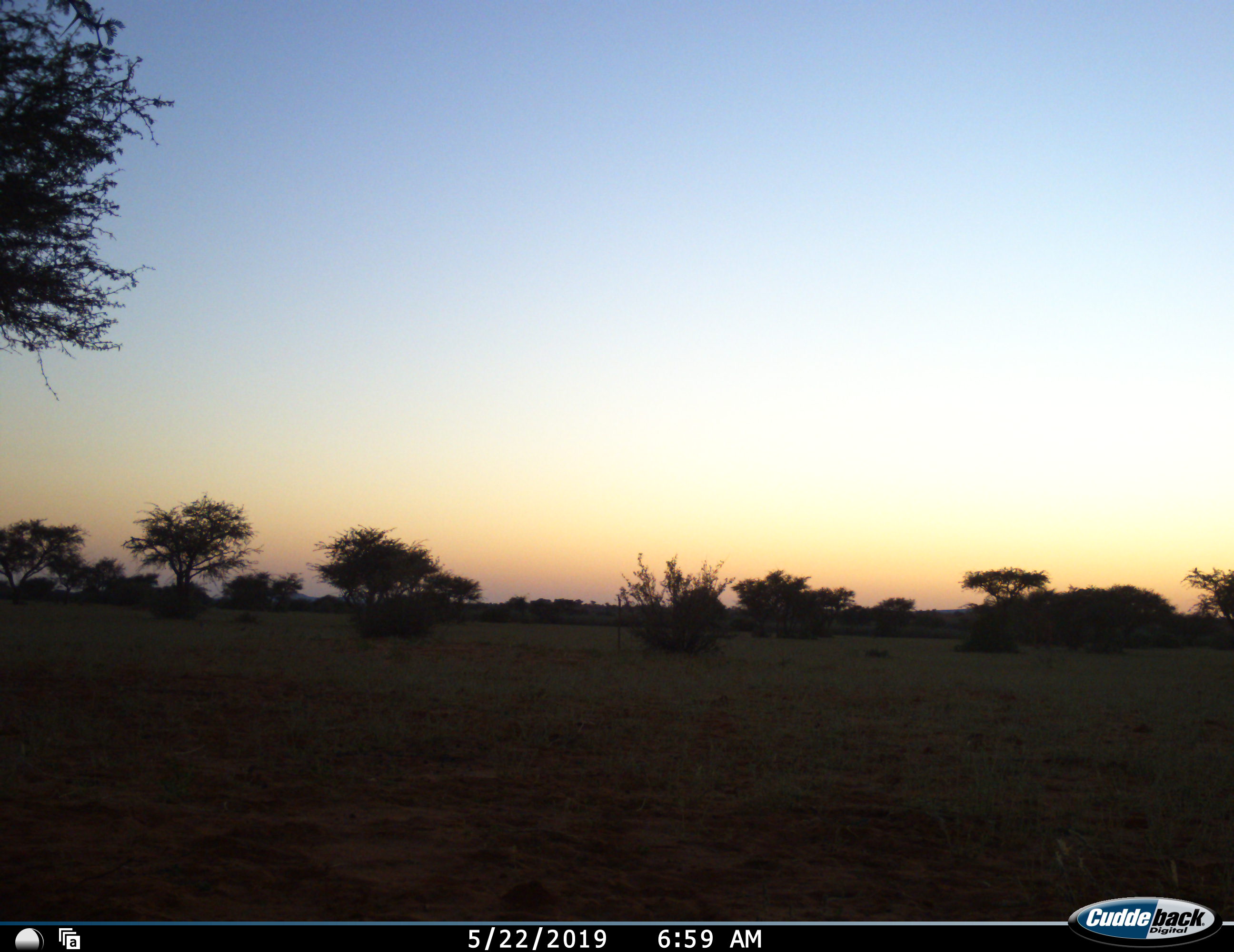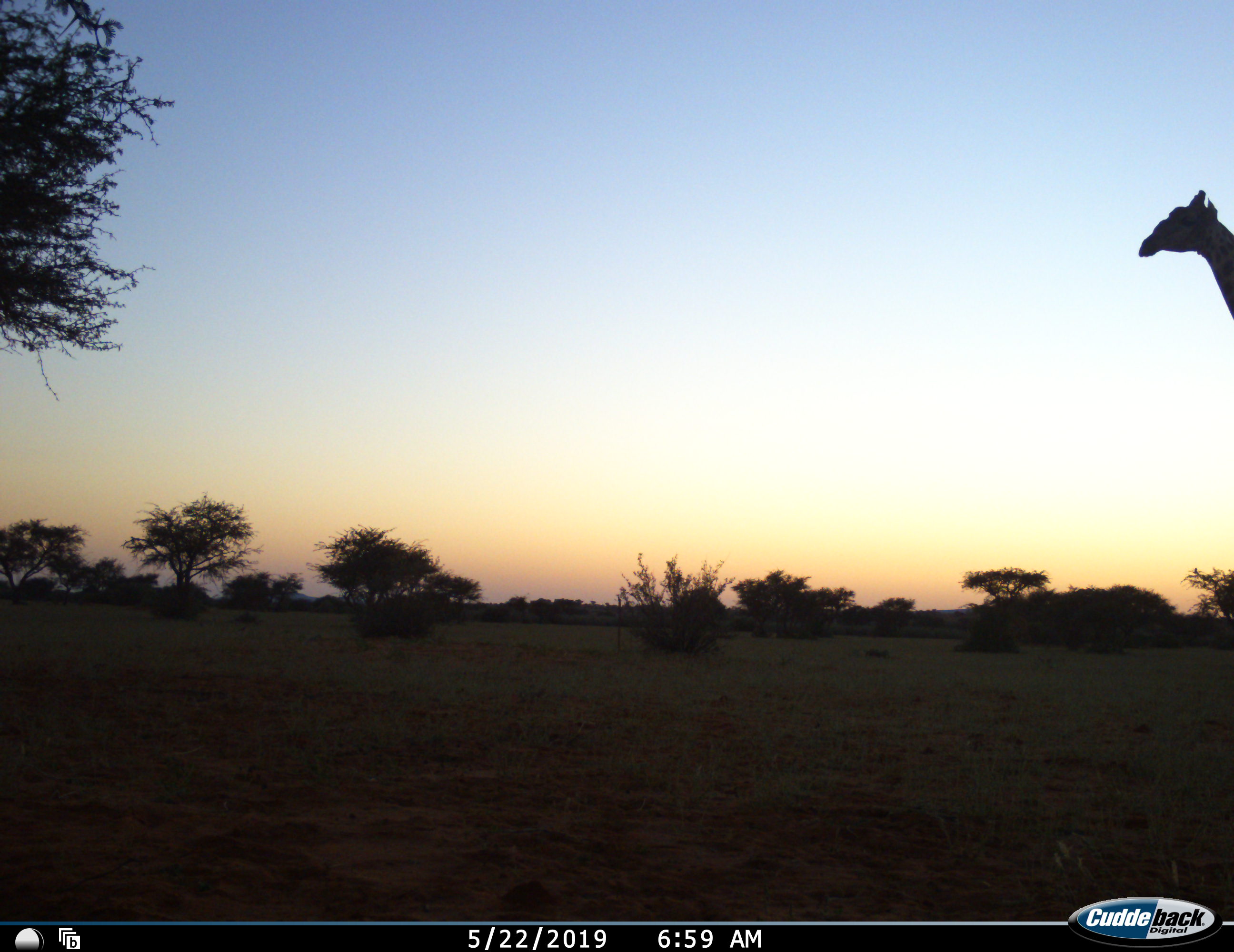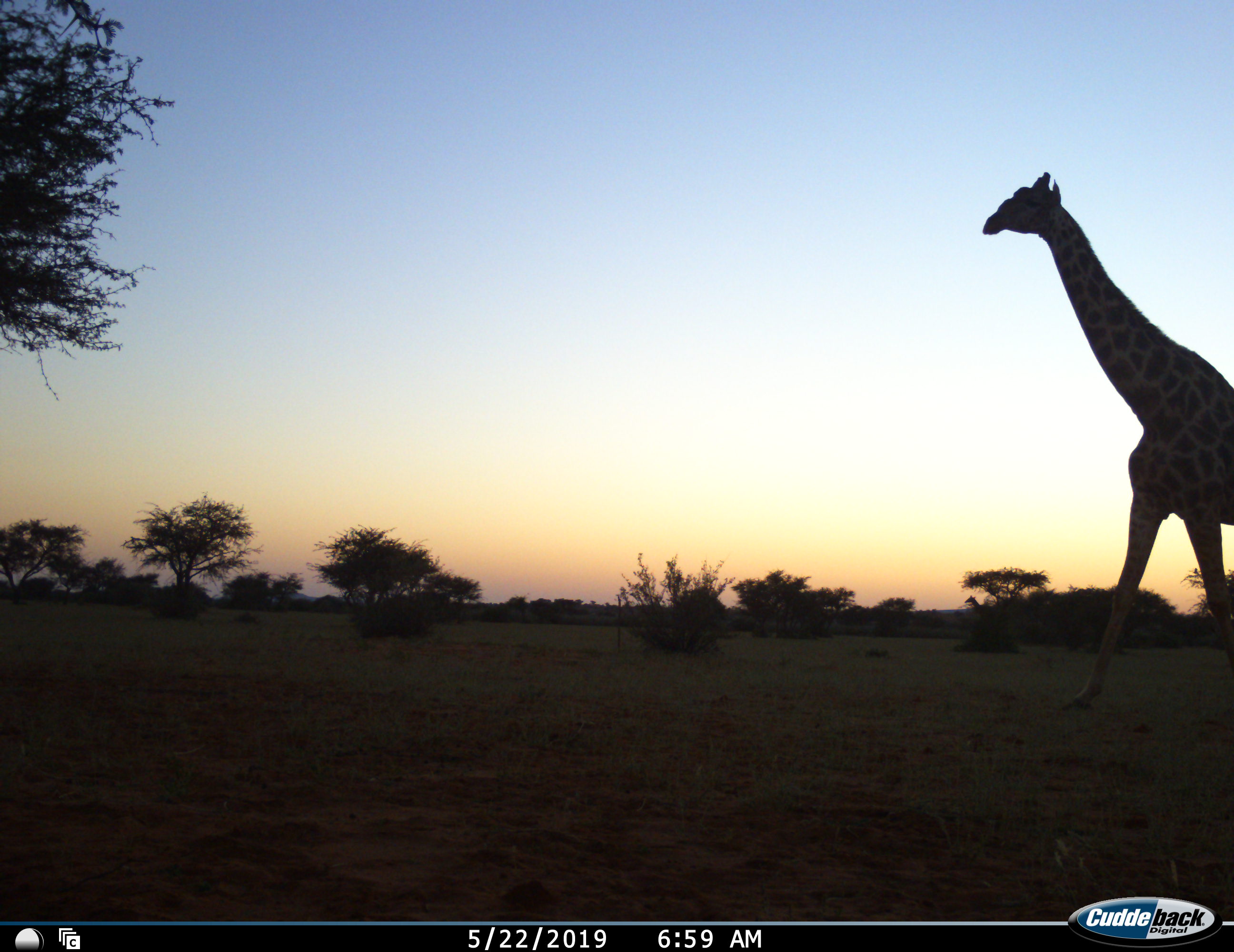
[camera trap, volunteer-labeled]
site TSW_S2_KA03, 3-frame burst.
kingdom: Animalia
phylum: Chordata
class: Mammalia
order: Artiodactyla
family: Giraffidae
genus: Giraffa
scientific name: Giraffa camelopardalis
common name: giraffe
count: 2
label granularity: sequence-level